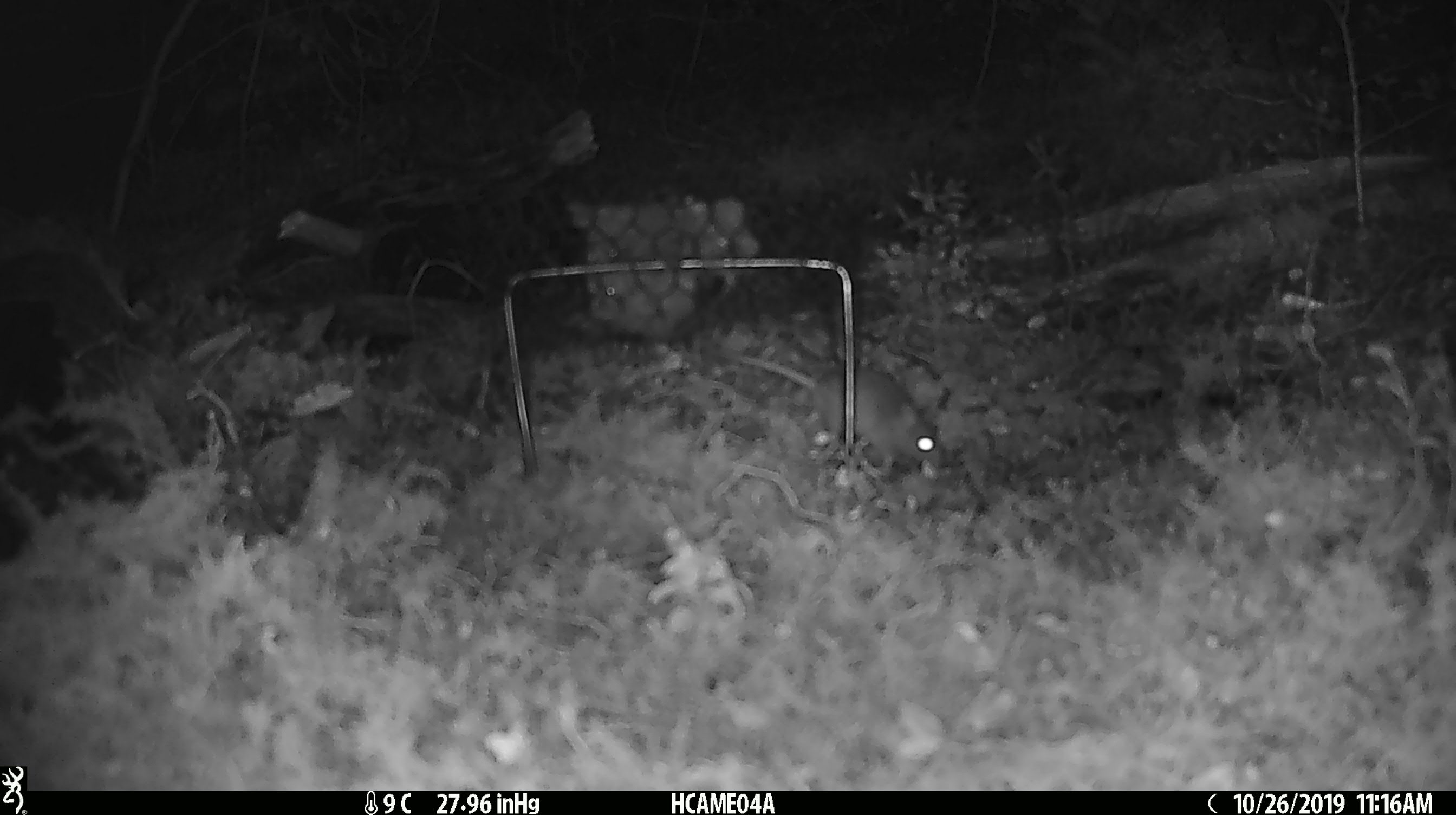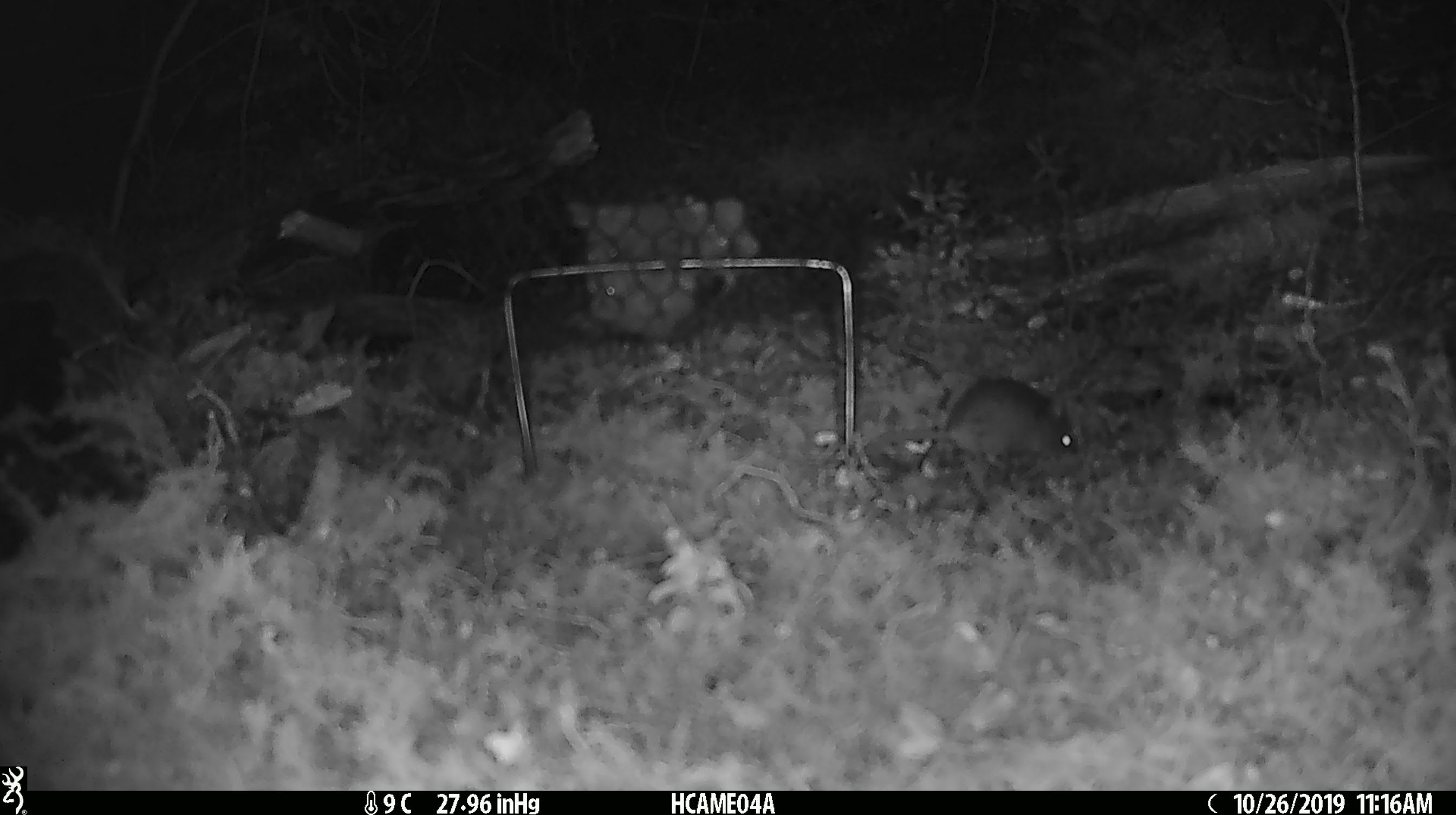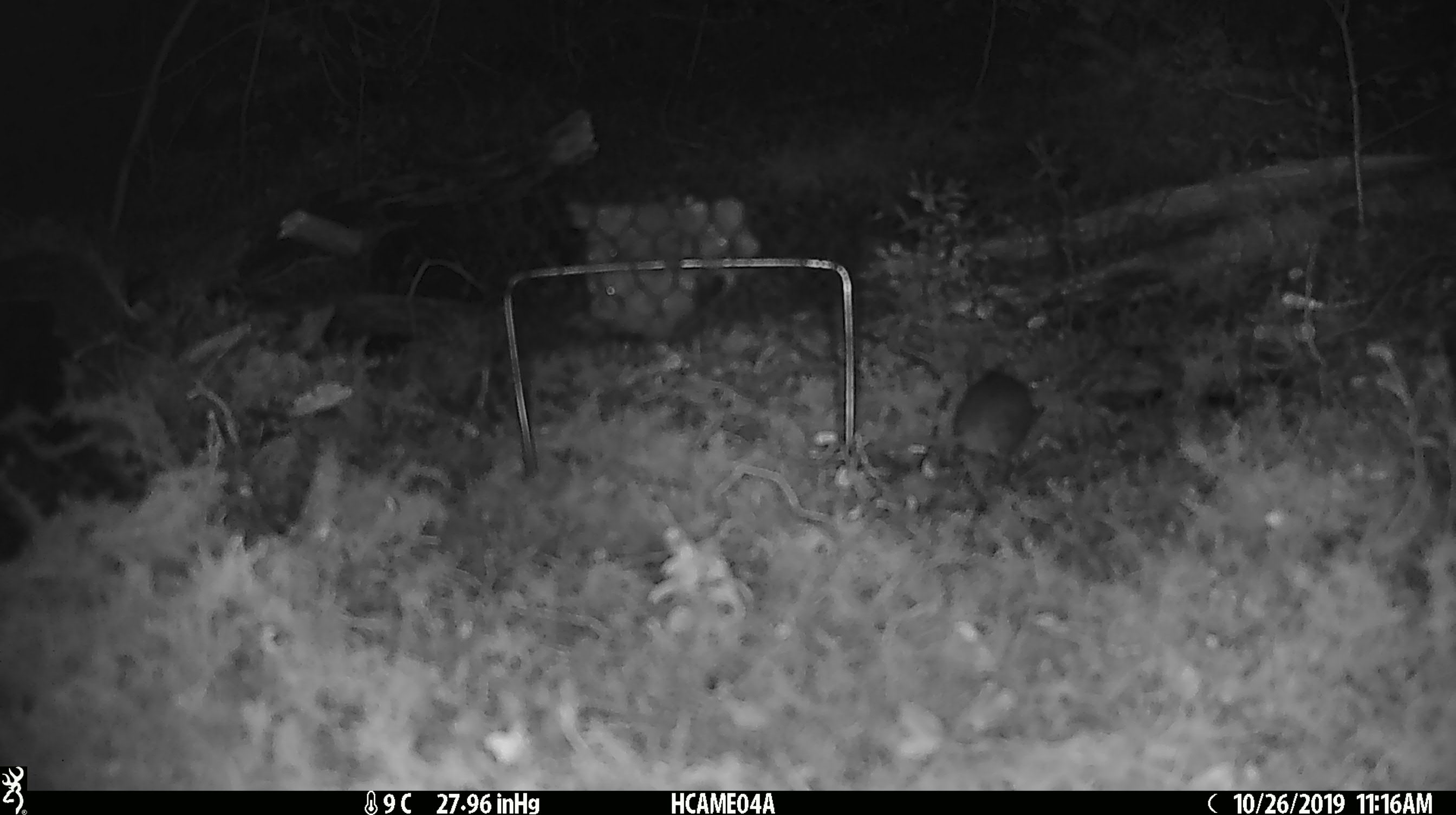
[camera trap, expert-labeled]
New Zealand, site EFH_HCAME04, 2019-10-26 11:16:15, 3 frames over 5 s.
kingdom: Animalia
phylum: Chordata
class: Mammalia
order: Rodentia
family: Muridae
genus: Mus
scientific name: Mus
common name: mouse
Mouse (Mus).